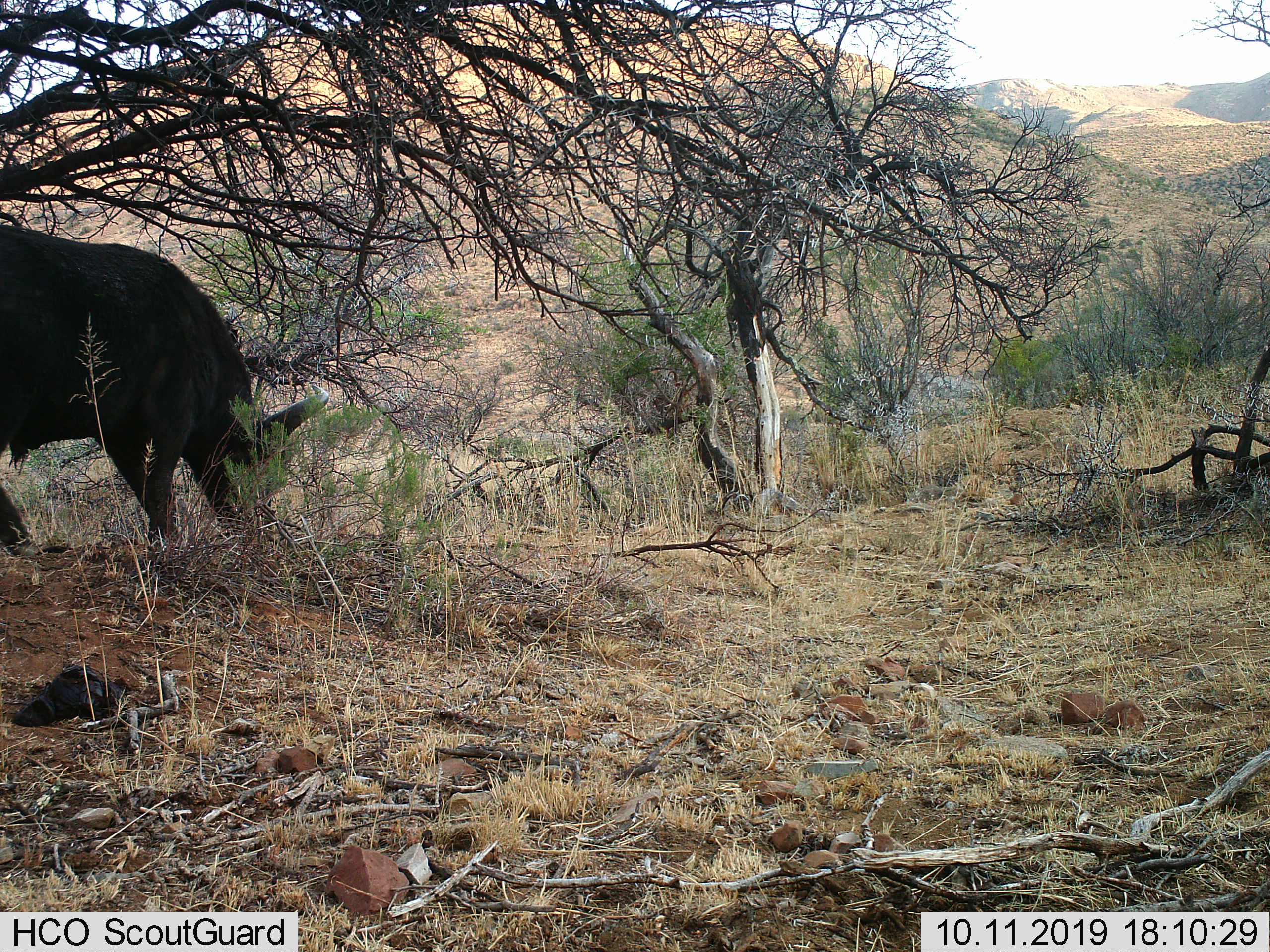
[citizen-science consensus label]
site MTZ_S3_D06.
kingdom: Animalia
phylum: Chordata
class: Mammalia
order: Artiodactyla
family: Bovidae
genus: Syncerus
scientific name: Syncerus caffer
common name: african buffalo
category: buffalo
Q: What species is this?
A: Buffalo (african buffalo) (Syncerus caffer).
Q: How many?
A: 1.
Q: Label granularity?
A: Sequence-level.